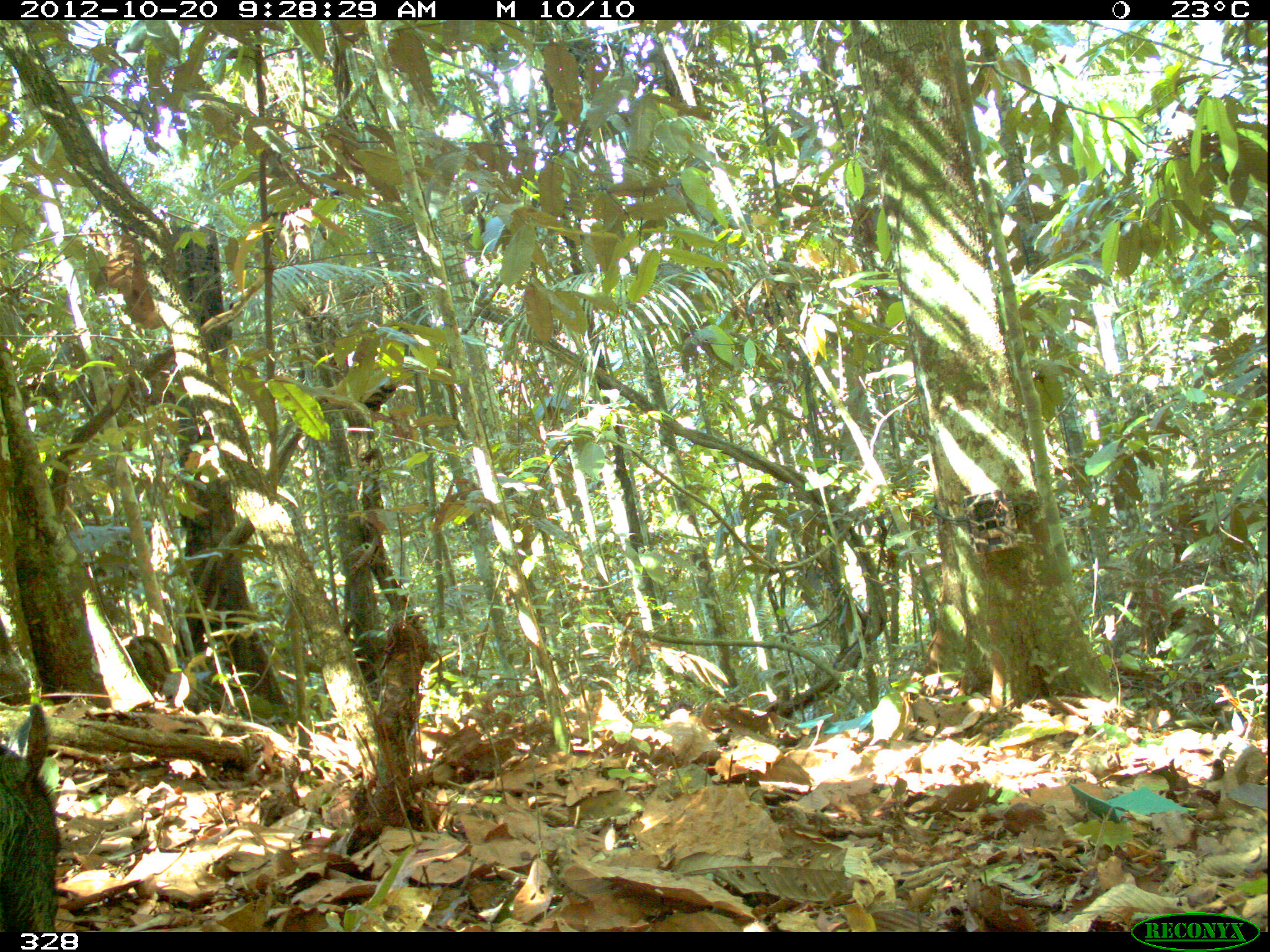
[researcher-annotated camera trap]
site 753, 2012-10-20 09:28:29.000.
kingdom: Animalia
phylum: Chordata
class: Mammalia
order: Artiodactyla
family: Tayassuidae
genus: Tayassu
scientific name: Tayassu pecari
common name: white-lipped peccary